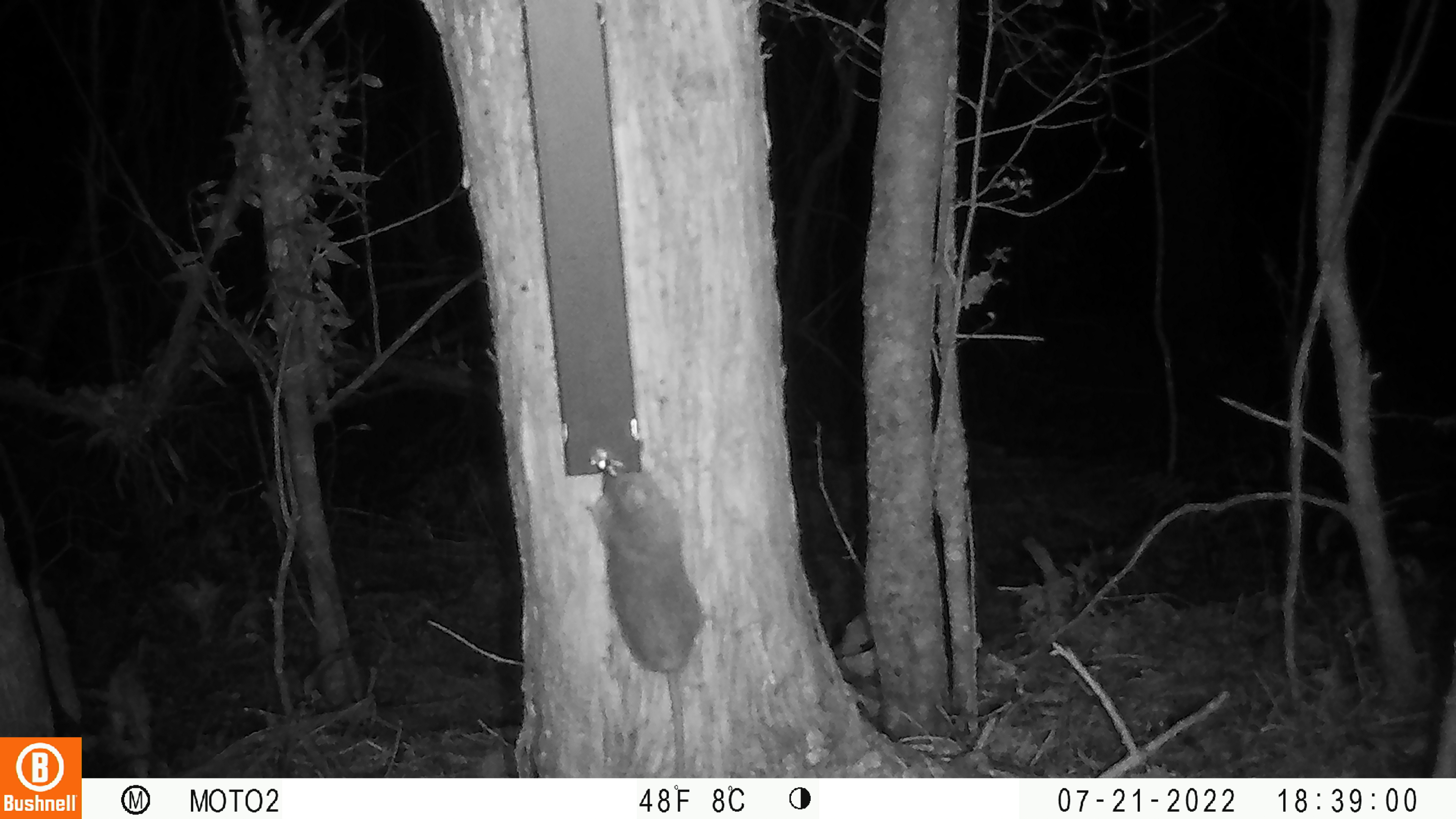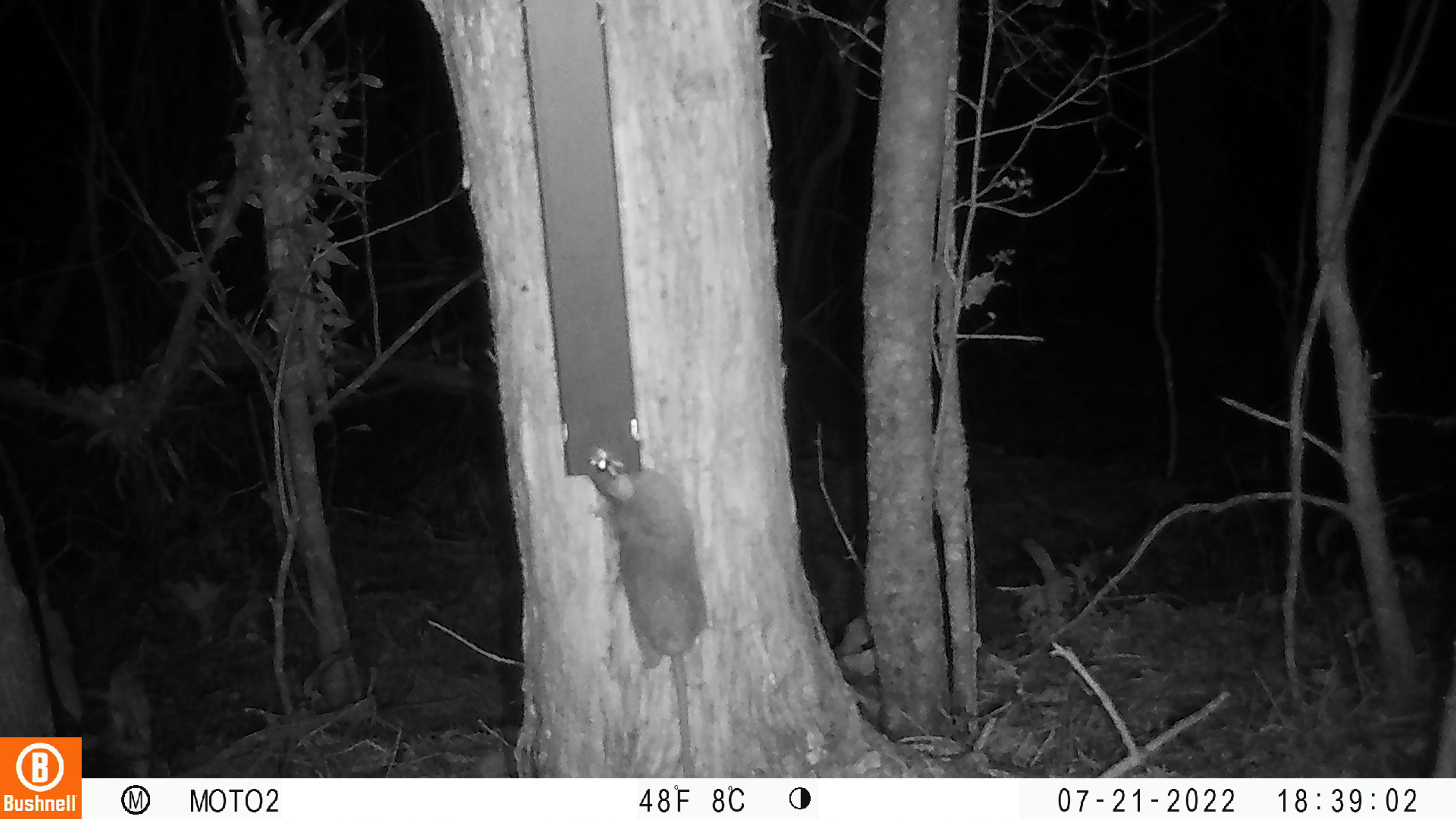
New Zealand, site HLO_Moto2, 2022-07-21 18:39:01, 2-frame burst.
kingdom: Animalia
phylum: Chordata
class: Mammalia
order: Rodentia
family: Muridae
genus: Rattus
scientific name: Rattus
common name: rat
Rat (Rattus).